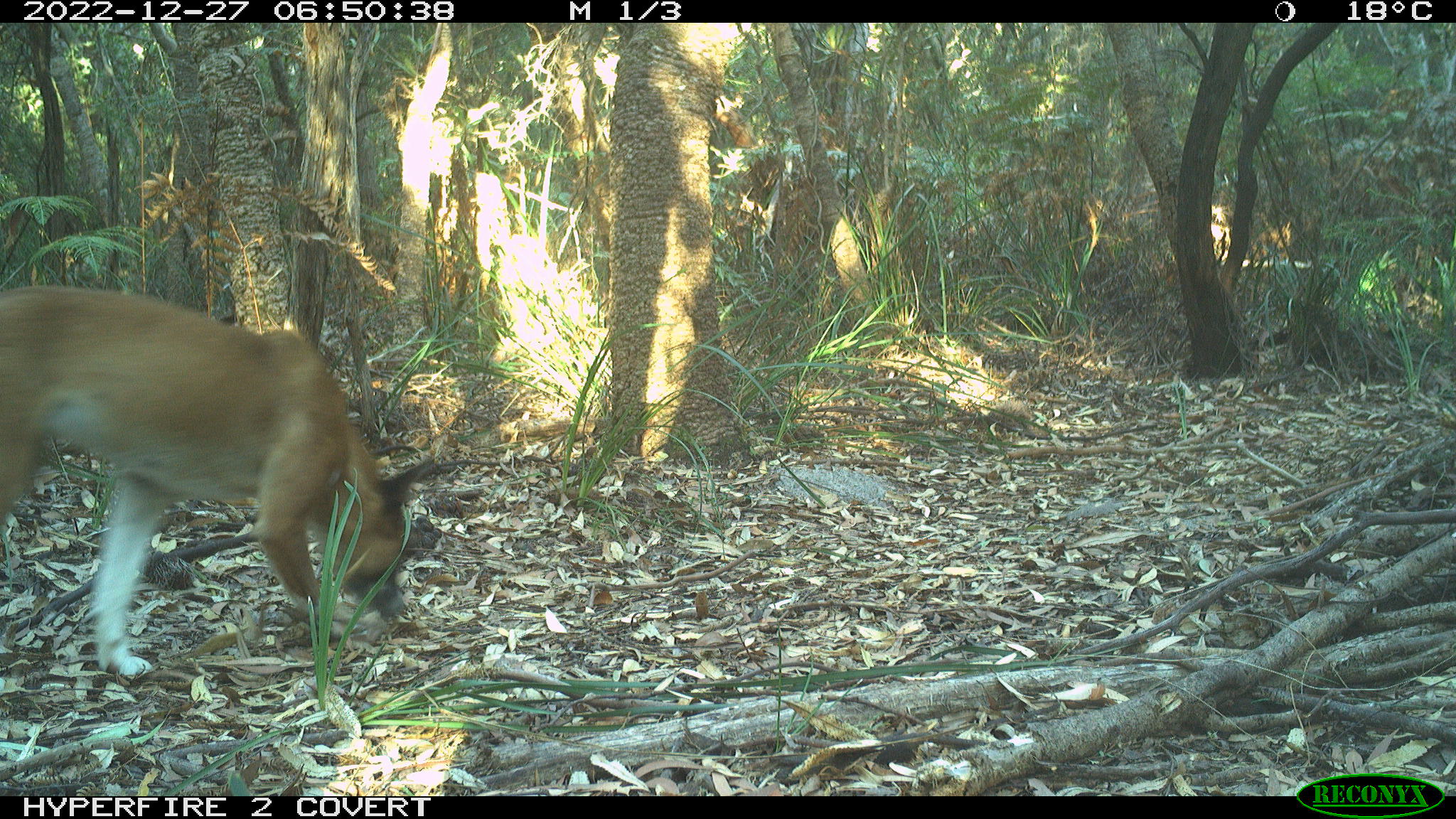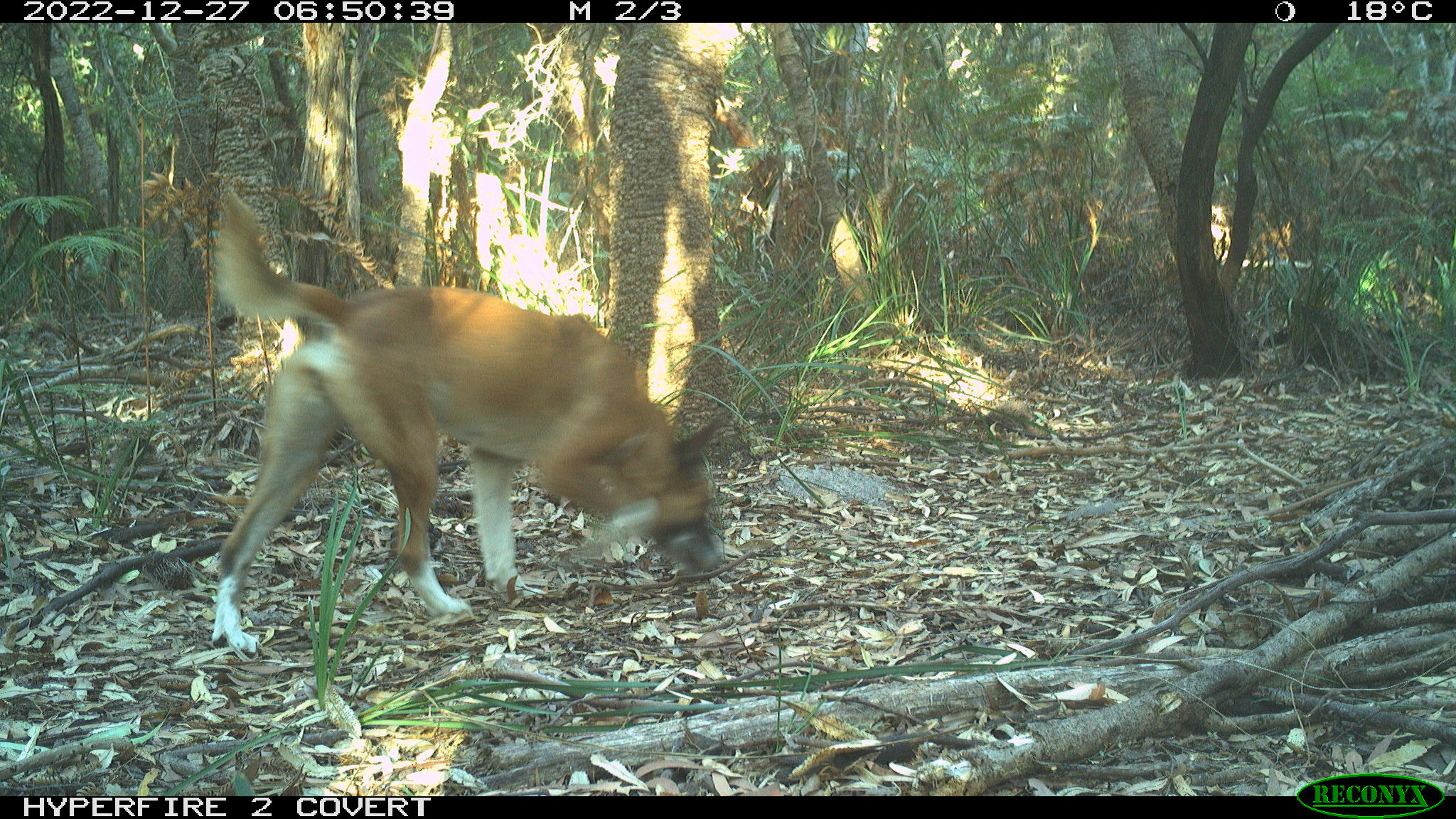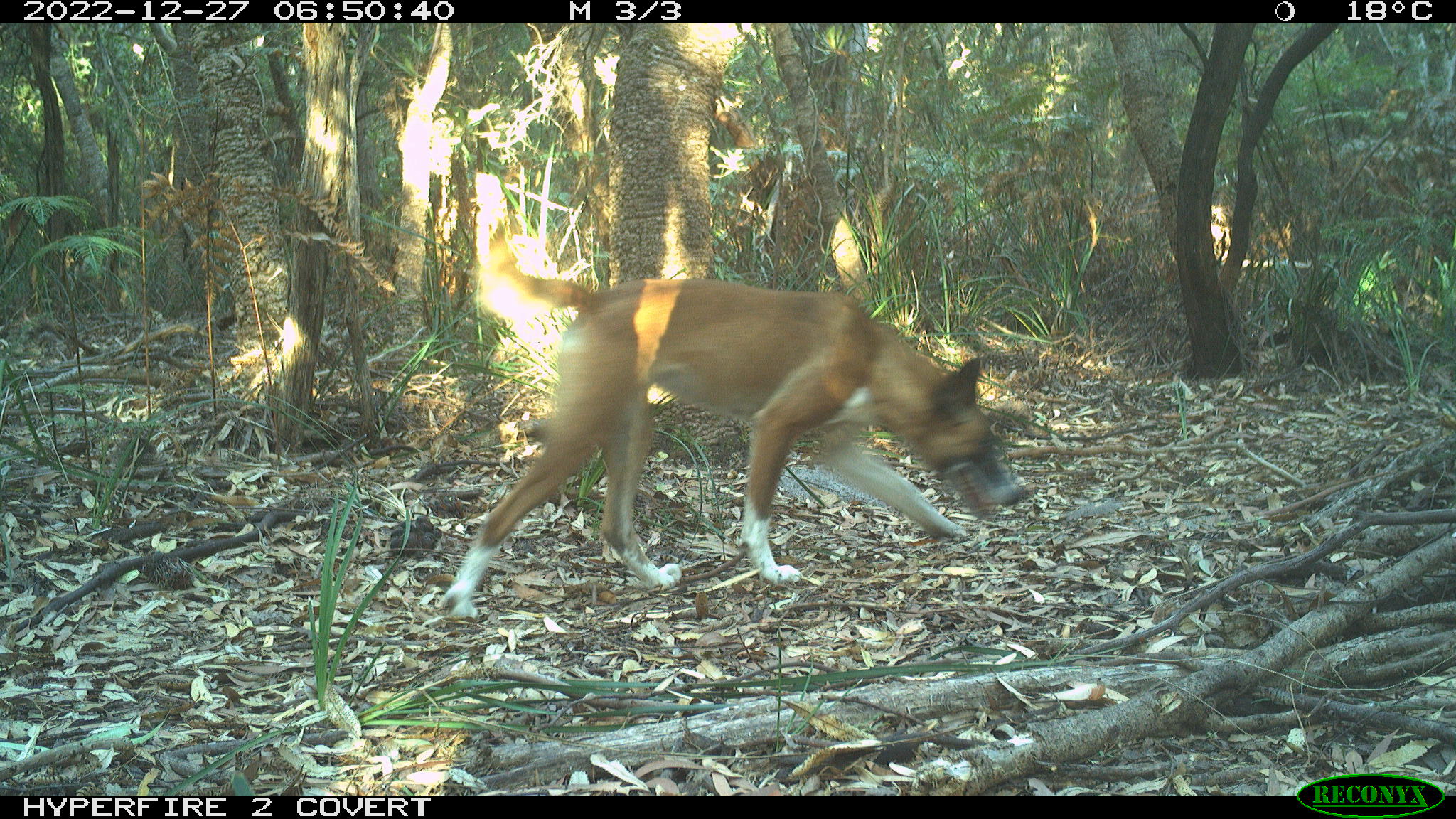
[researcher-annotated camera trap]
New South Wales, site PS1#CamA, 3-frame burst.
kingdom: Animalia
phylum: Chordata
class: Mammalia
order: Carnivora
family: Canidae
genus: Canis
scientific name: Canis familiaris dingo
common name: dingo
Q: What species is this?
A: Dingo (Canis familiaris dingo).